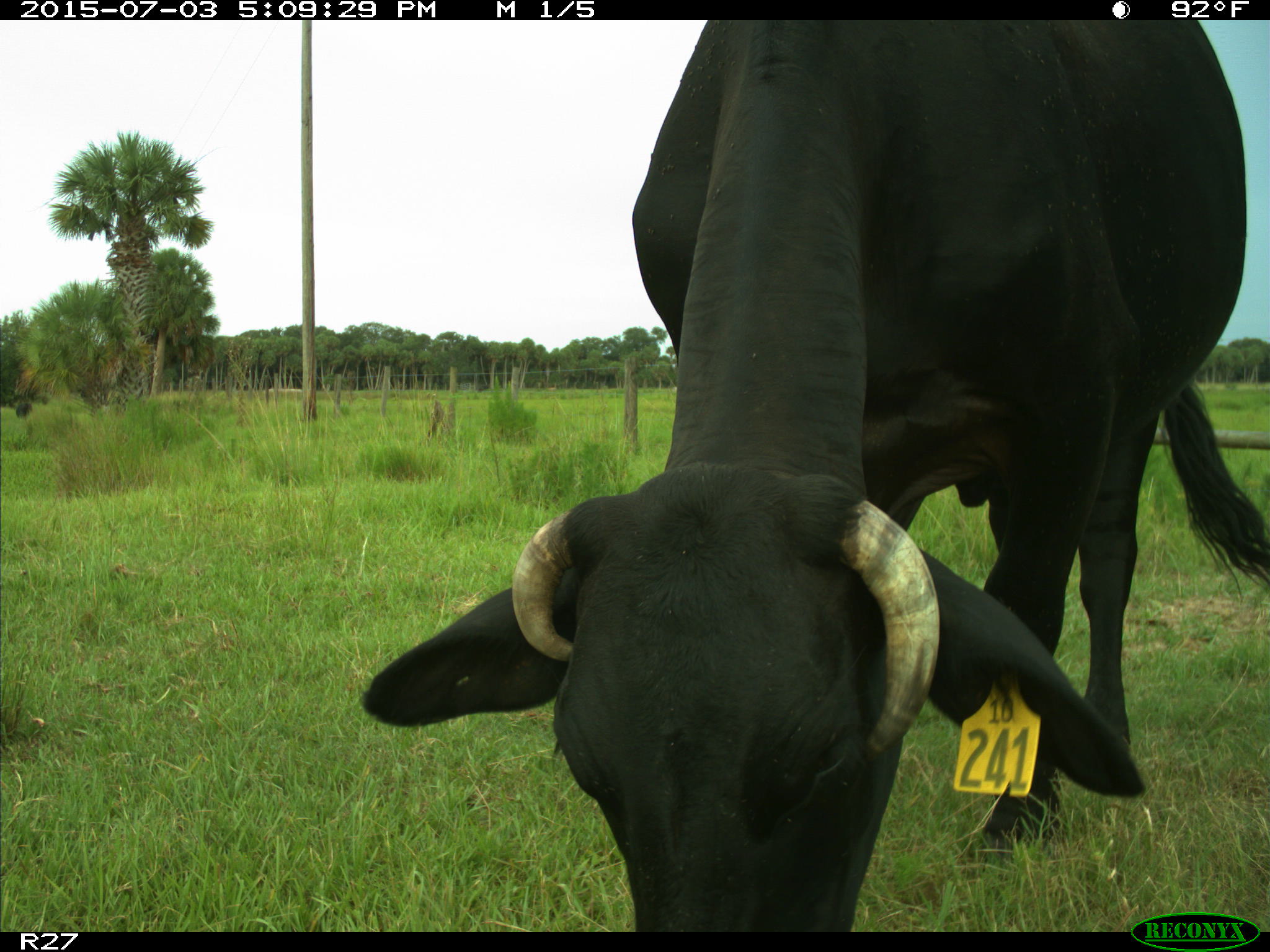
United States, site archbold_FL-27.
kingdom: Animalia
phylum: Chordata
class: Mammalia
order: Artiodactyla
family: Bovidae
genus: Bos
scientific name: Bos taurus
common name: domestic cow